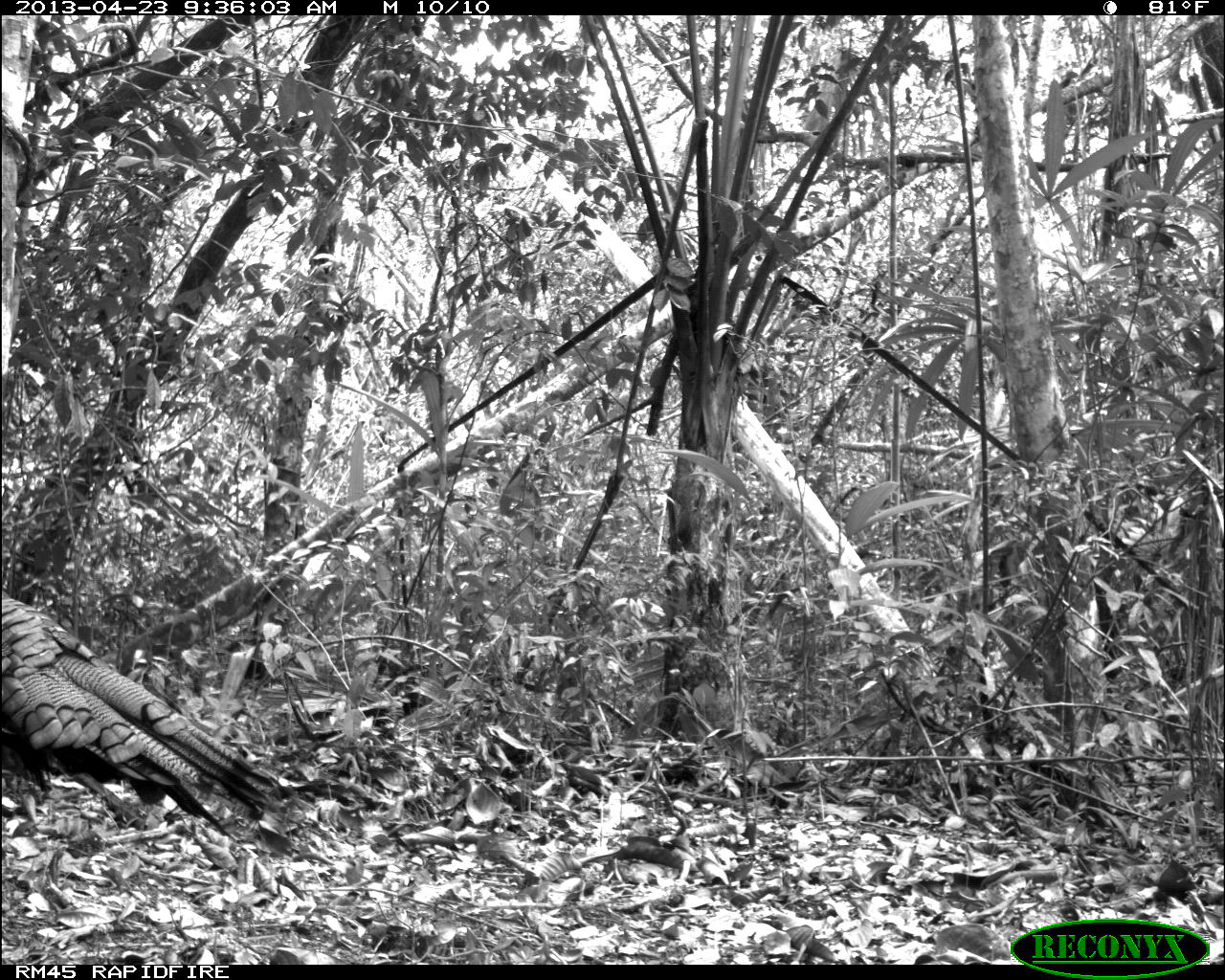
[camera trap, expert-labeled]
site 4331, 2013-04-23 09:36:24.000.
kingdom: Animalia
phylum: Chordata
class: Aves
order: Galliformes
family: Phasianidae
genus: Meleagris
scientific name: Meleagris ocellata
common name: ocellated turkey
Meleagris ocellata (ocellated turkey), count 1, sex male.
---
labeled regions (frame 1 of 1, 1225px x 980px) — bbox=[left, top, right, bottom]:
meleagris ocellata: bbox=[0, 588, 298, 859]